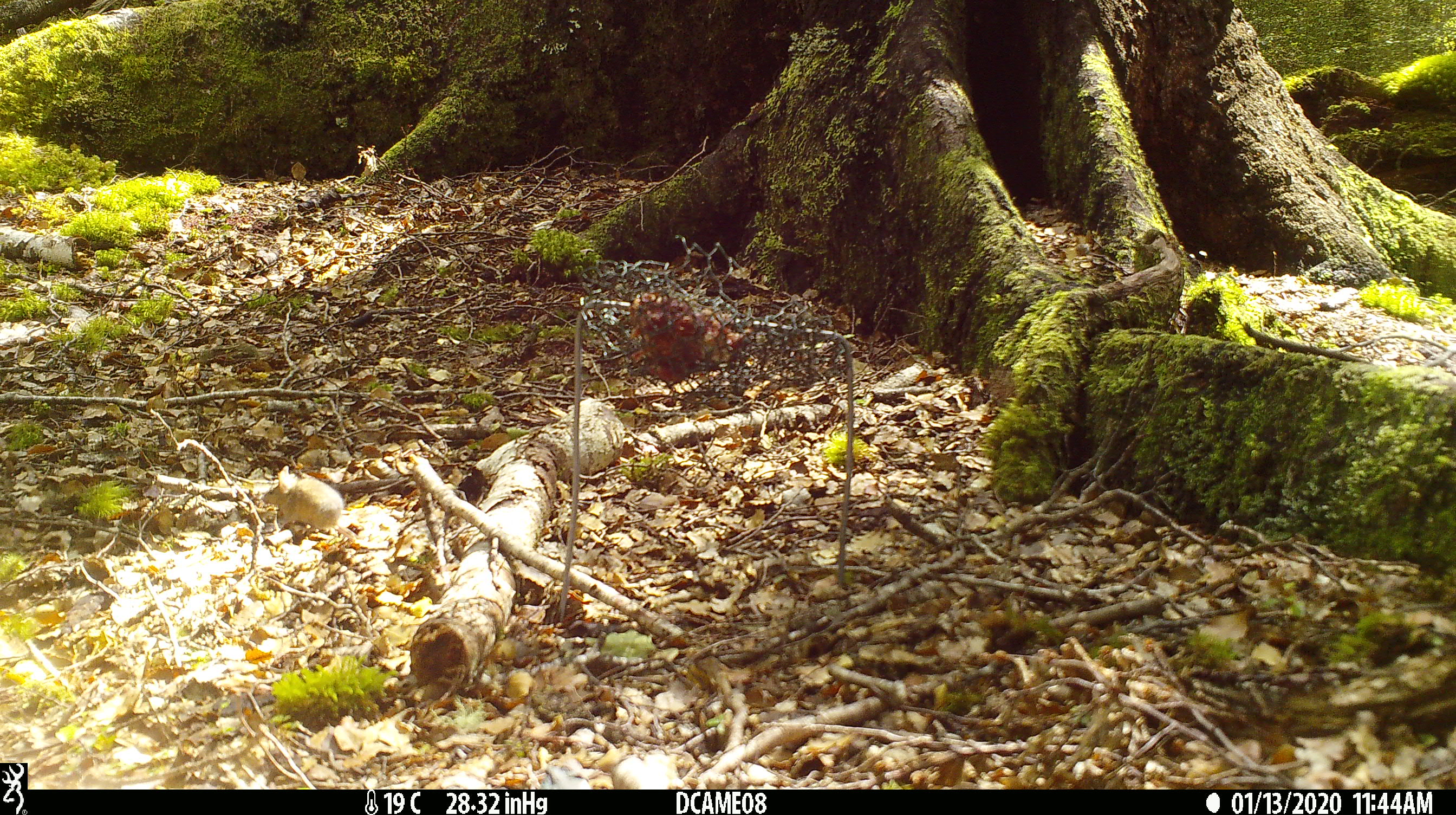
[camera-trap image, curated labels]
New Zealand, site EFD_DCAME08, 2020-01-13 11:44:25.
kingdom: Animalia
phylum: Chordata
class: Mammalia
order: Rodentia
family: Muridae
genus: Mus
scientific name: Mus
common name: mouse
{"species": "mouse (Mus)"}